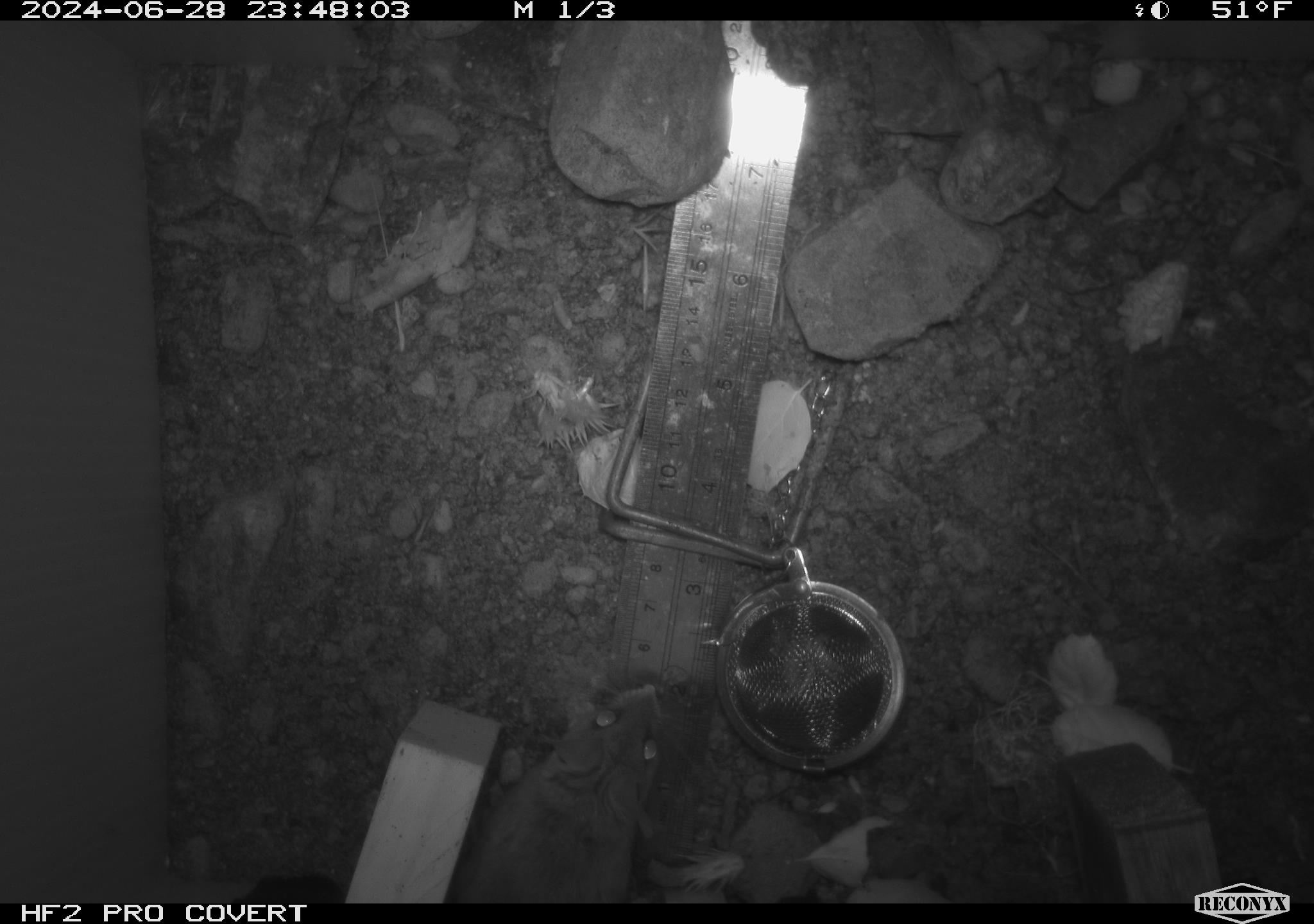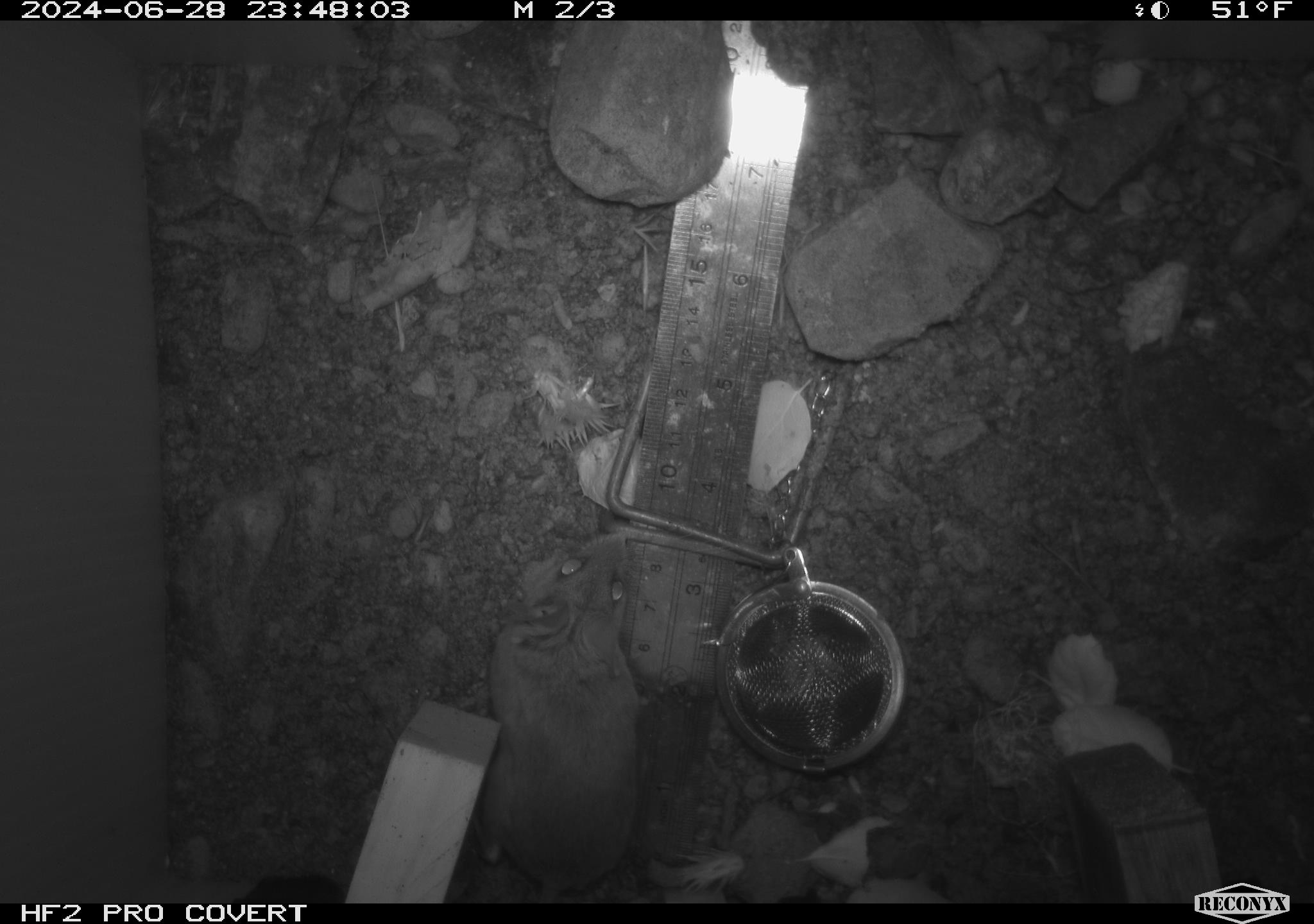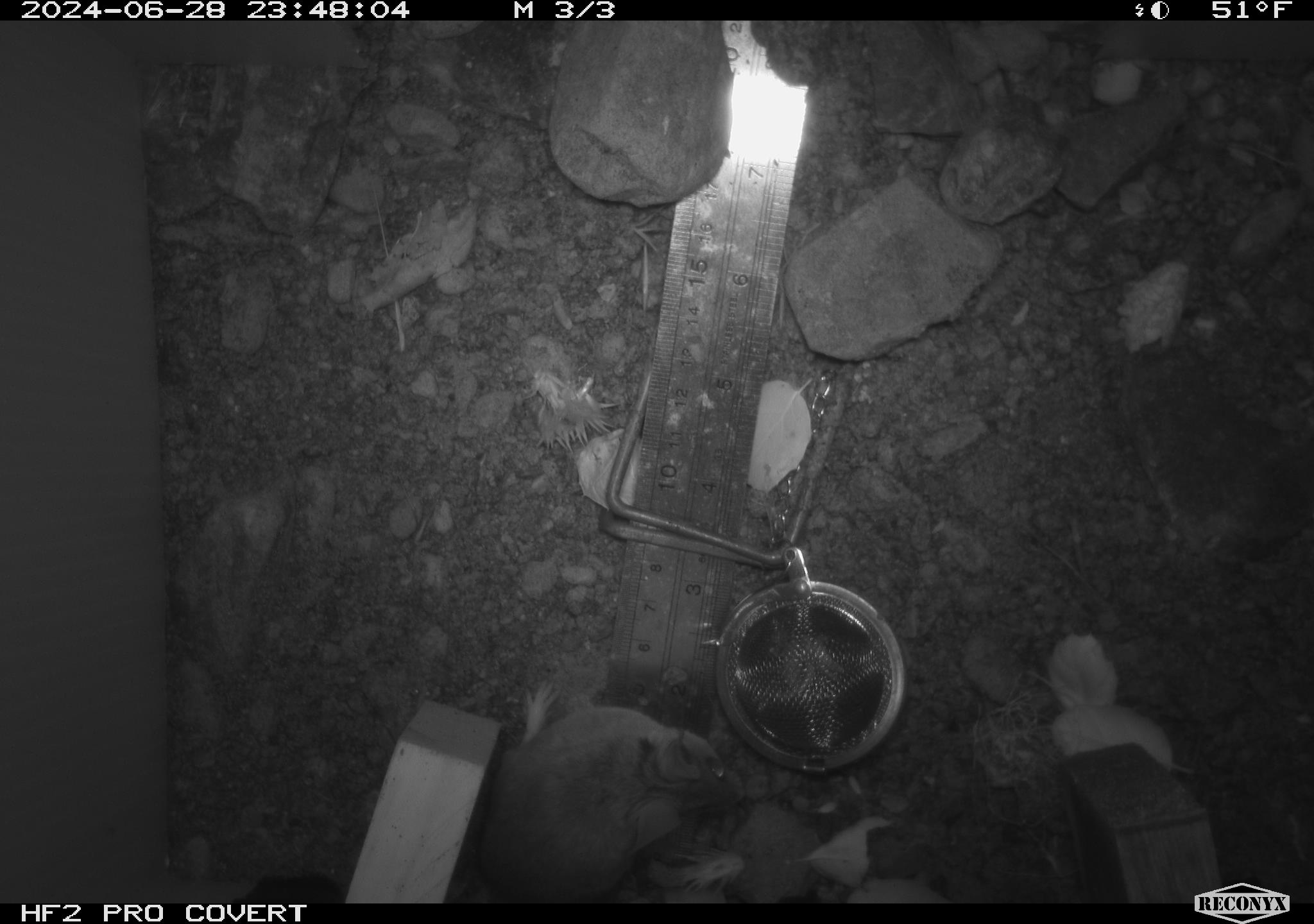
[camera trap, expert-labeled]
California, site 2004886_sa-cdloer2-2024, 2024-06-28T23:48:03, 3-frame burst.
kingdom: Animalia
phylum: Chordata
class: Mammalia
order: Rodentia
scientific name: Rodentia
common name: mouse species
Mouse species (Rodentia).